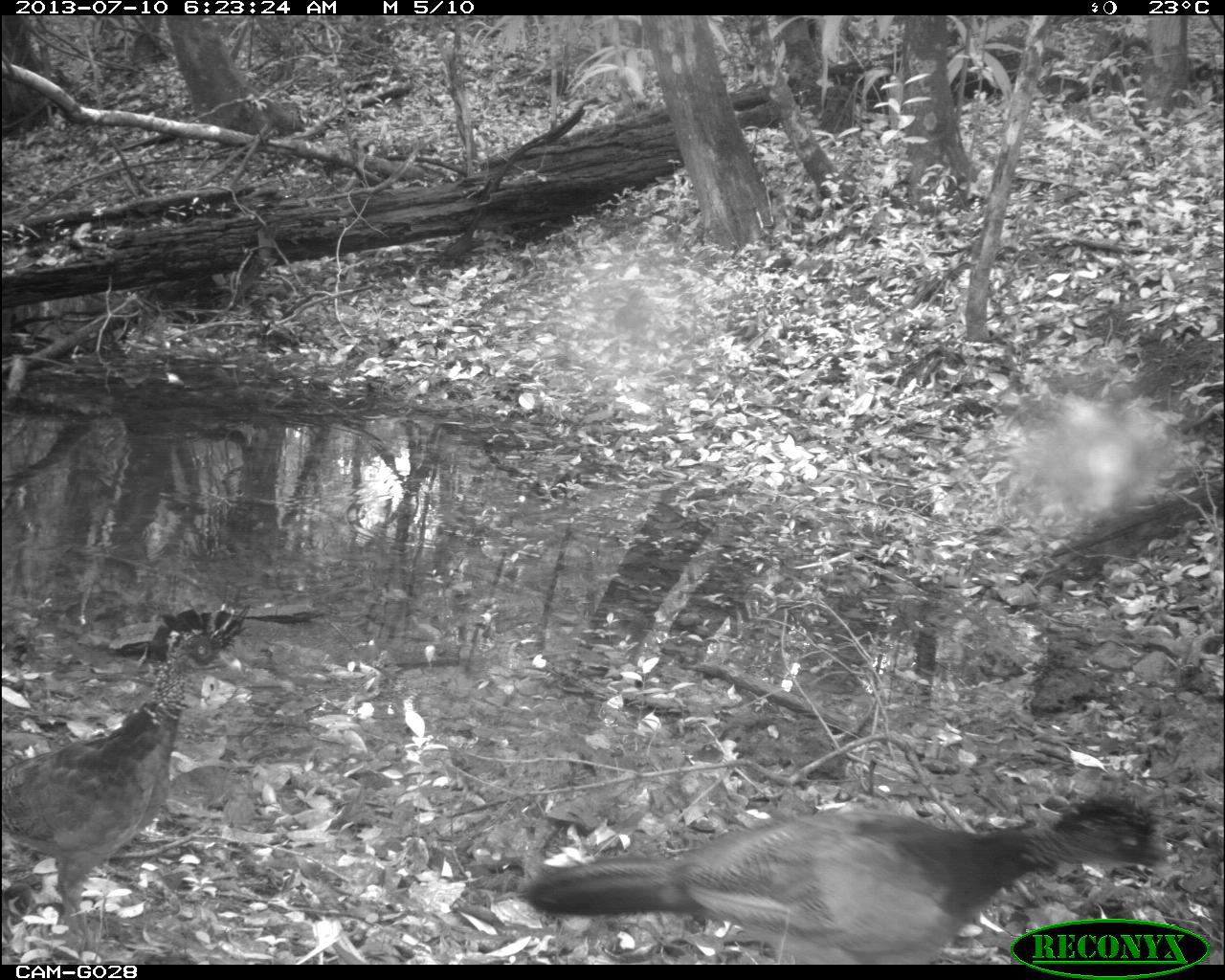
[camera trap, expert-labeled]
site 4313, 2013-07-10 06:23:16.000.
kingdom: Animalia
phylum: Chordata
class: Aves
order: Galliformes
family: Cracidae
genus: Crax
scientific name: Crax rubra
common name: great curassow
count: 2